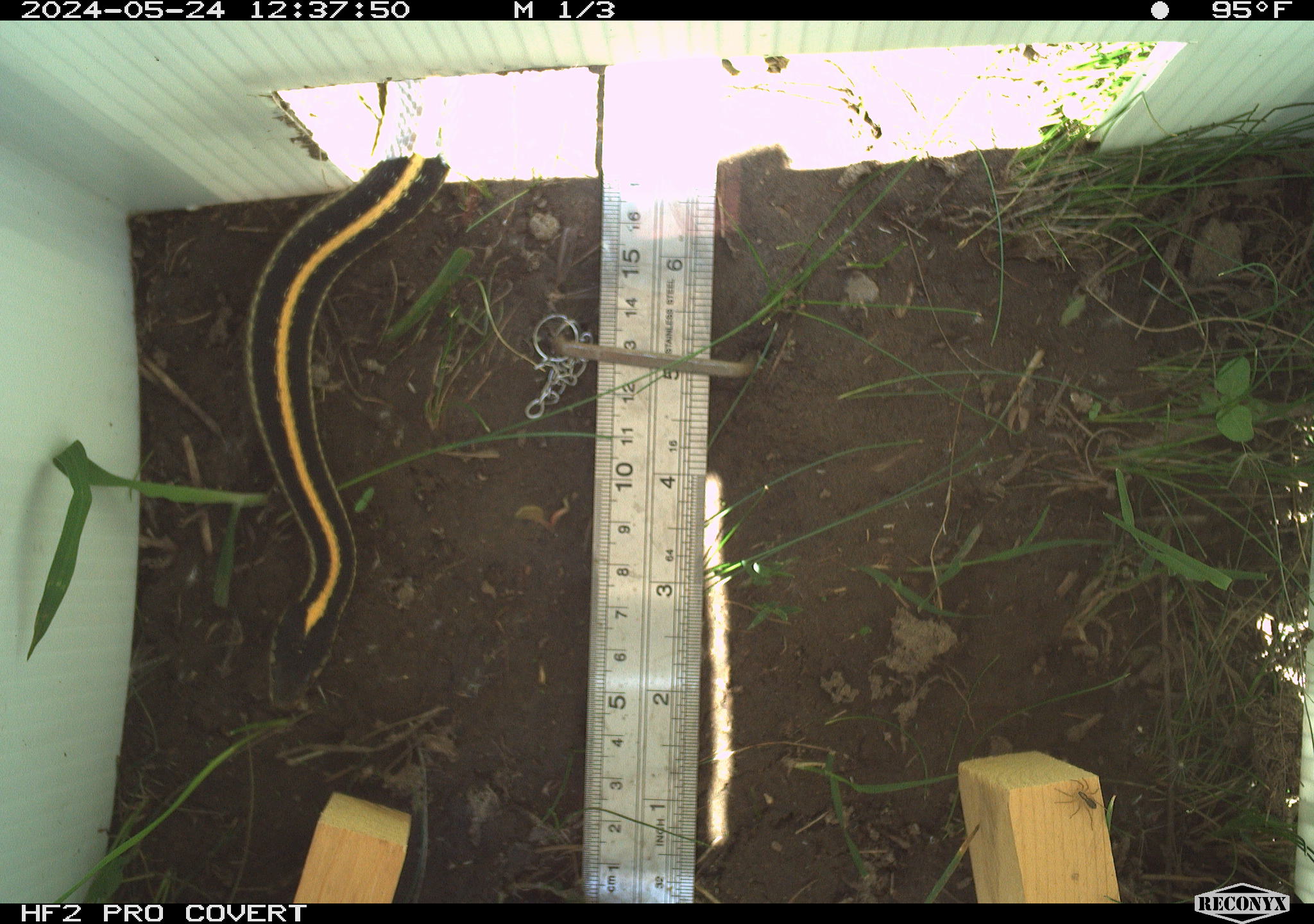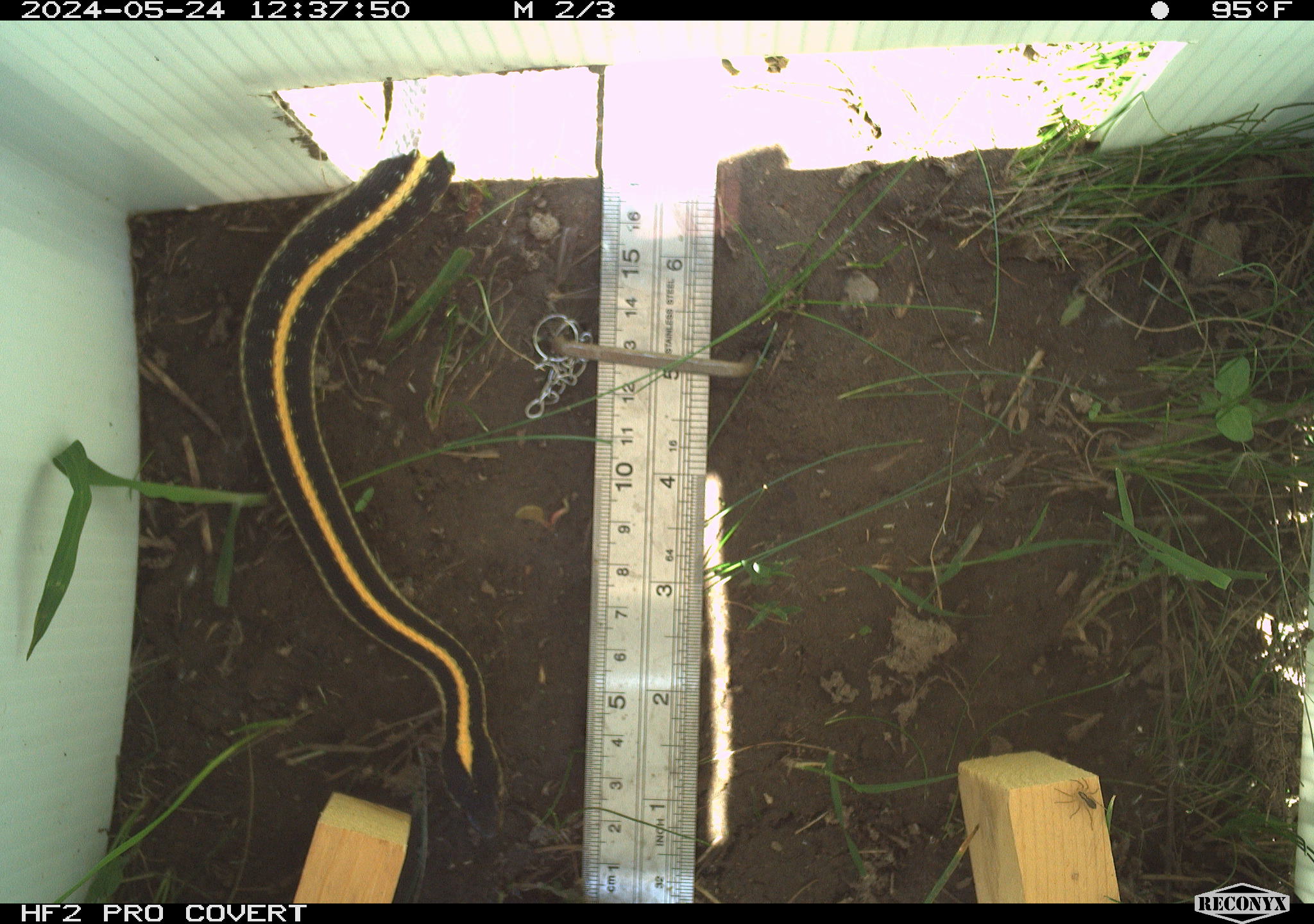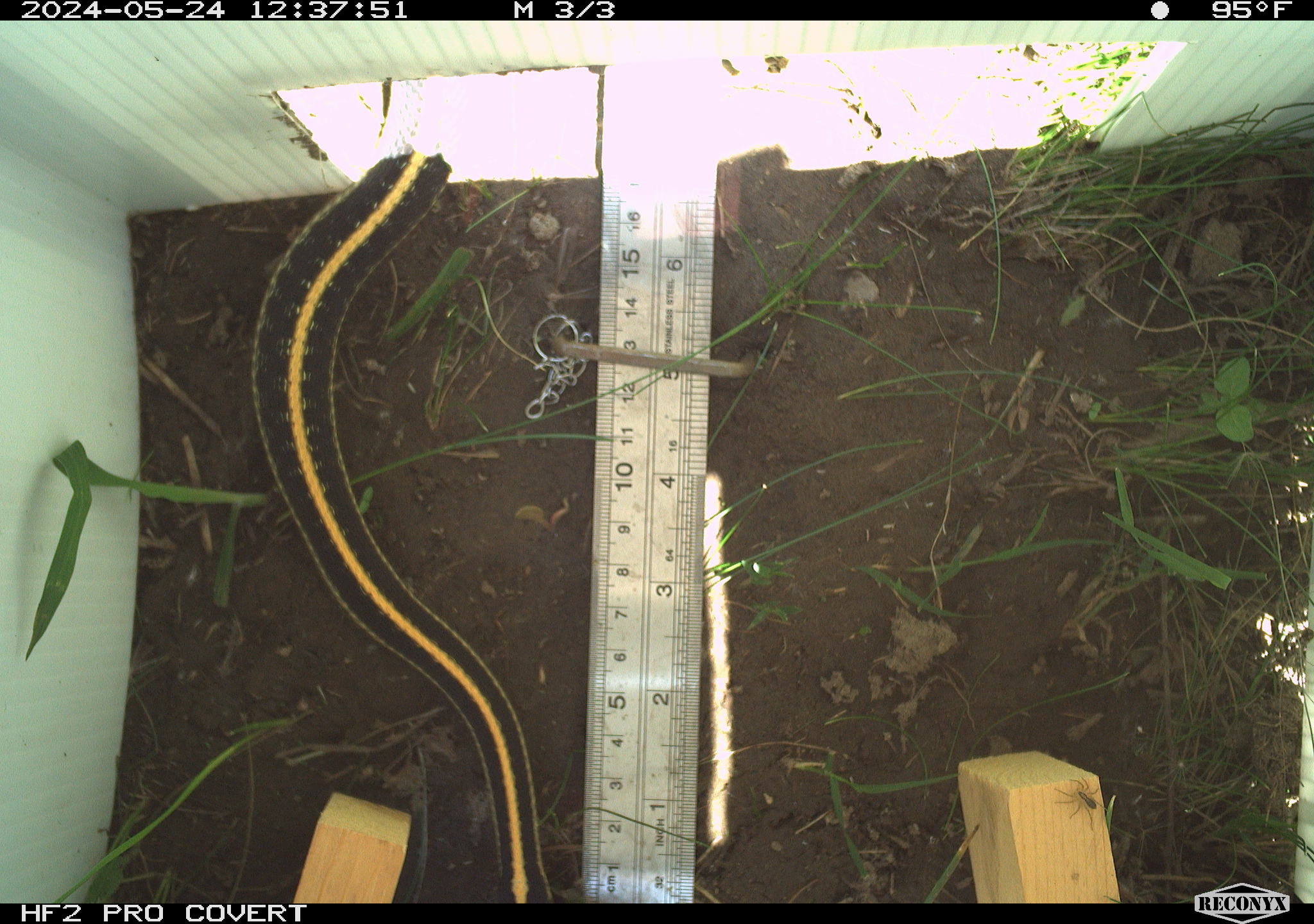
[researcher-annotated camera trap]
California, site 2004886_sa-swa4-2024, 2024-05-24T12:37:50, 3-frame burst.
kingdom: Animalia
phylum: Chordata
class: Reptilia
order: Squamata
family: Colubridae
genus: Thamnophis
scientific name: Thamnophis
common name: american gartersnakes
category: thamnophis species